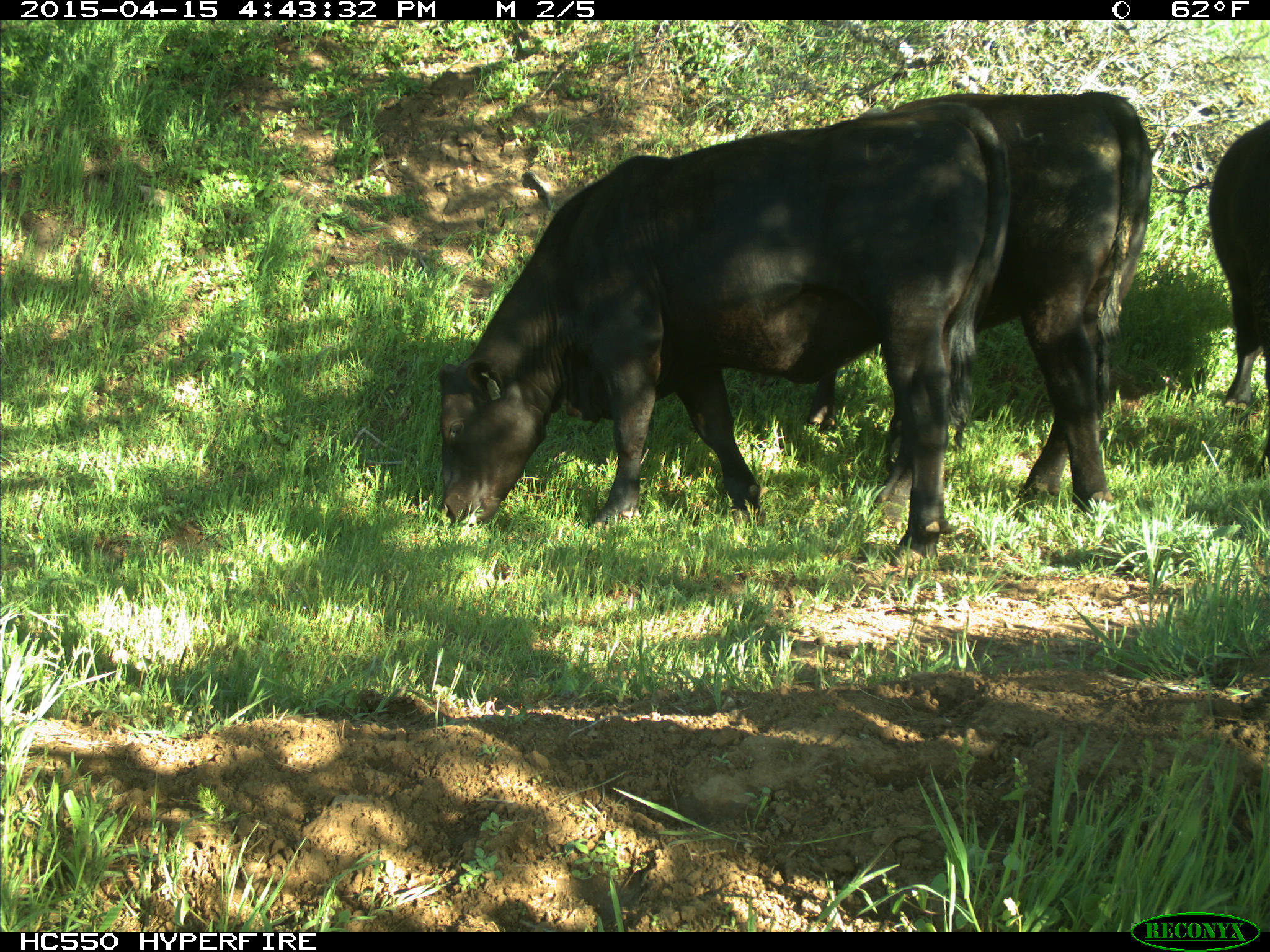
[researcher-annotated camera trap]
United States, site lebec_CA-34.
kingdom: Animalia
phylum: Chordata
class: Mammalia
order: Artiodactyla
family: Bovidae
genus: Bos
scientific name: Bos taurus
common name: domestic cow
Bos taurus (domestic cow).